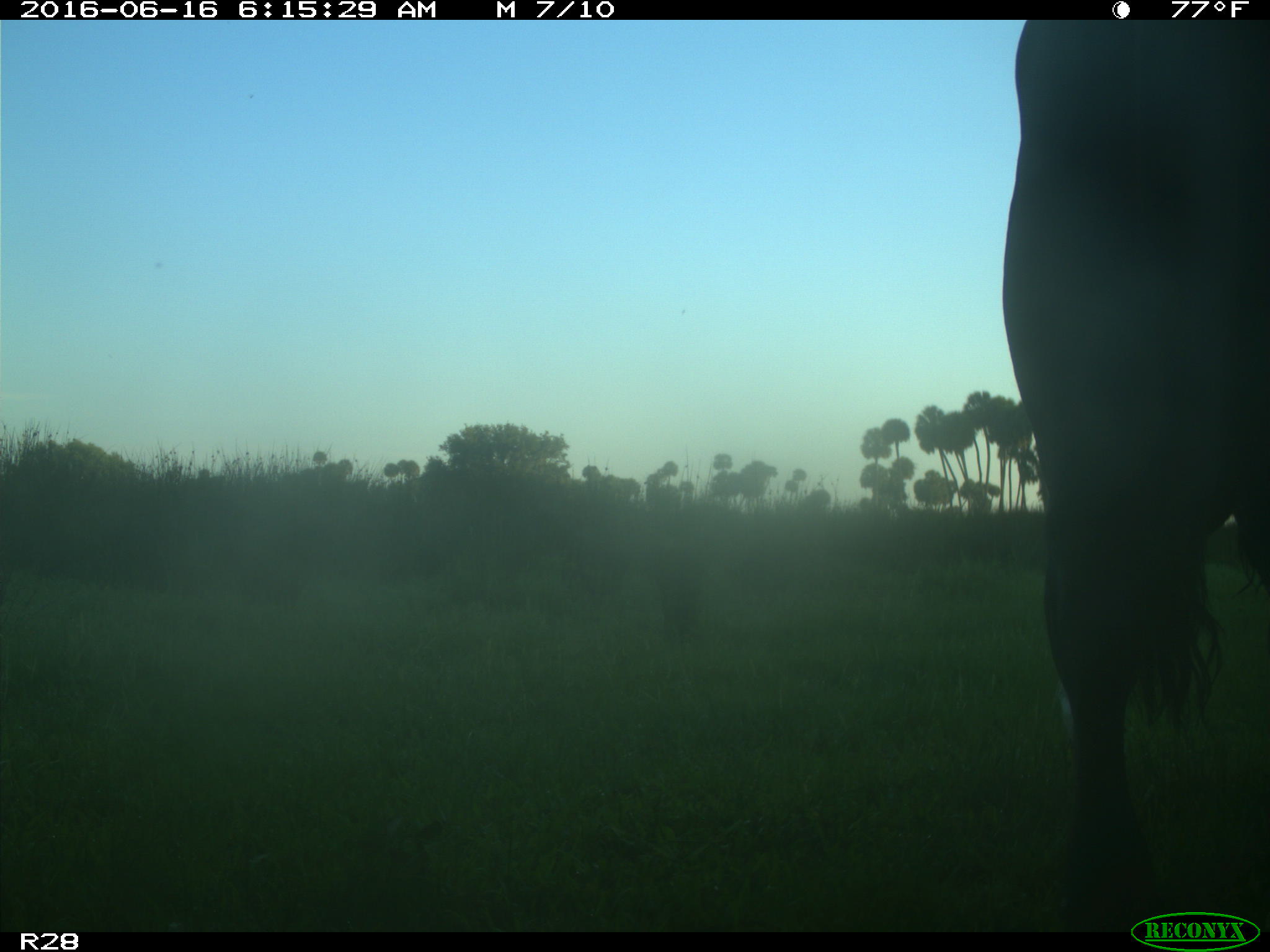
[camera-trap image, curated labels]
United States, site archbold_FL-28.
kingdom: Animalia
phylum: Chordata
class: Mammalia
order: Artiodactyla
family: Bovidae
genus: Bos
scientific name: Bos taurus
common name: domestic cow